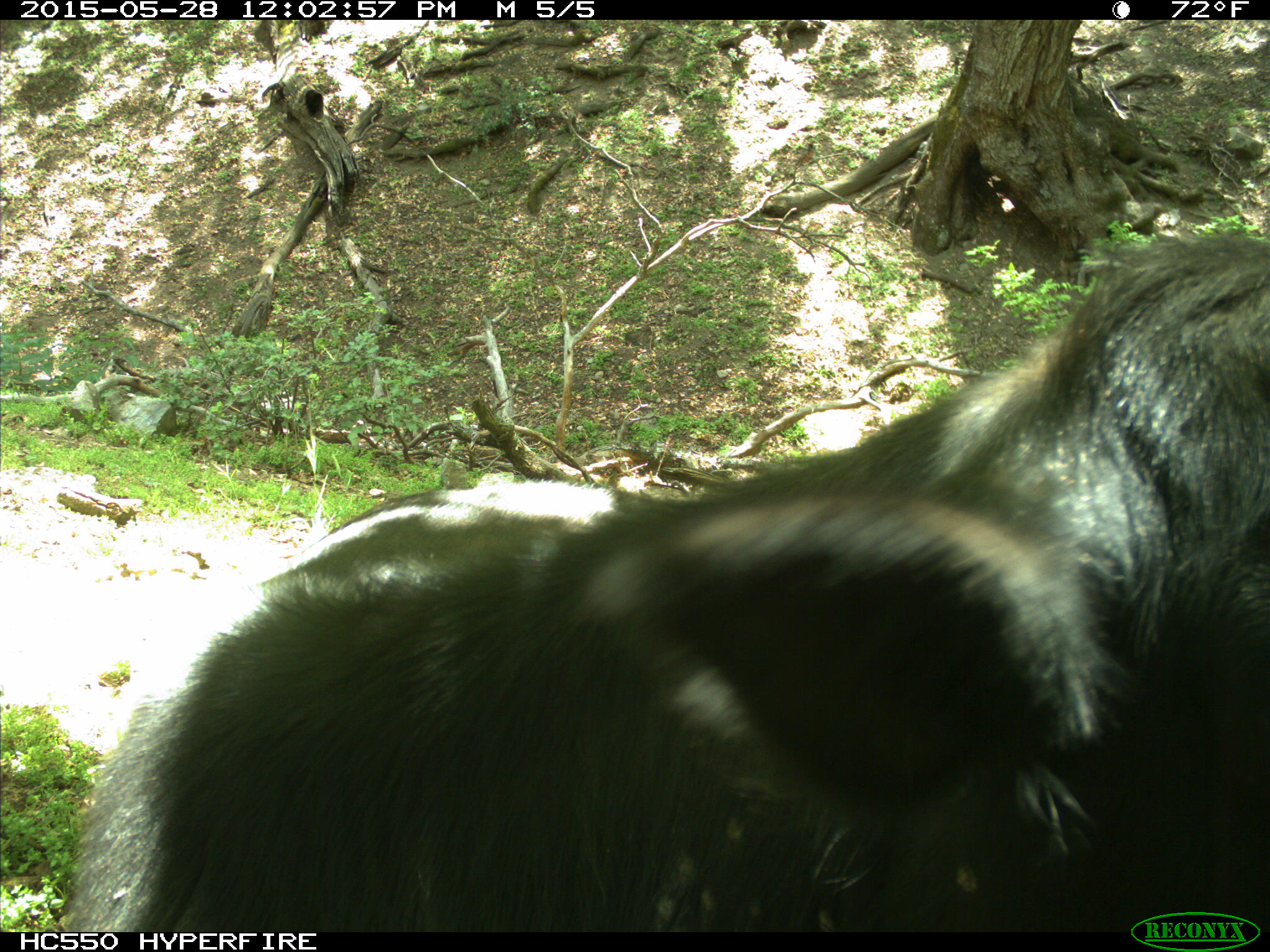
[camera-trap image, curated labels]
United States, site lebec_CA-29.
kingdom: Animalia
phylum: Chordata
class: Mammalia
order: Artiodactyla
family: Bovidae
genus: Bos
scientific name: Bos taurus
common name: domestic cow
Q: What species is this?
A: Bos taurus (domestic cow).